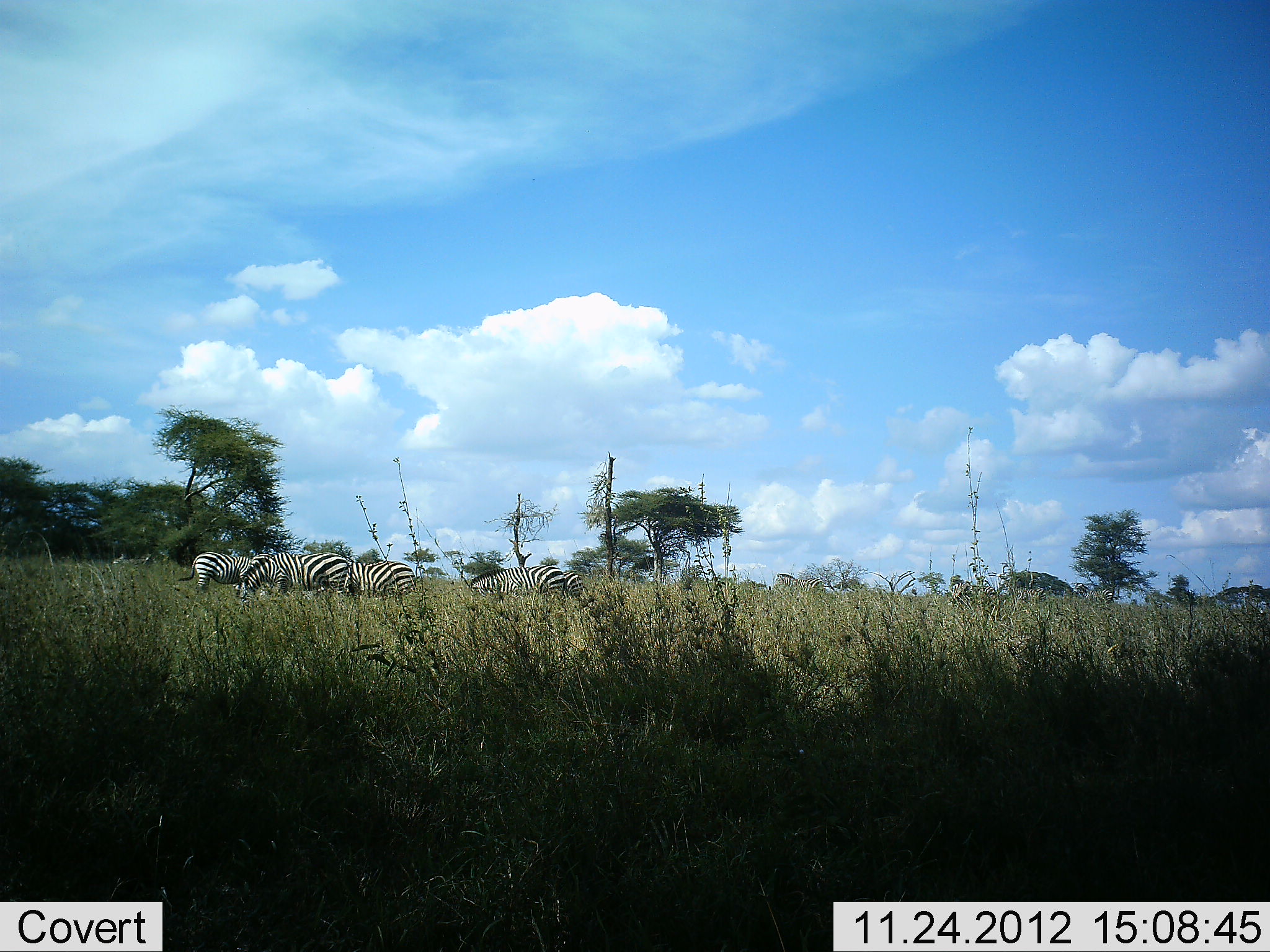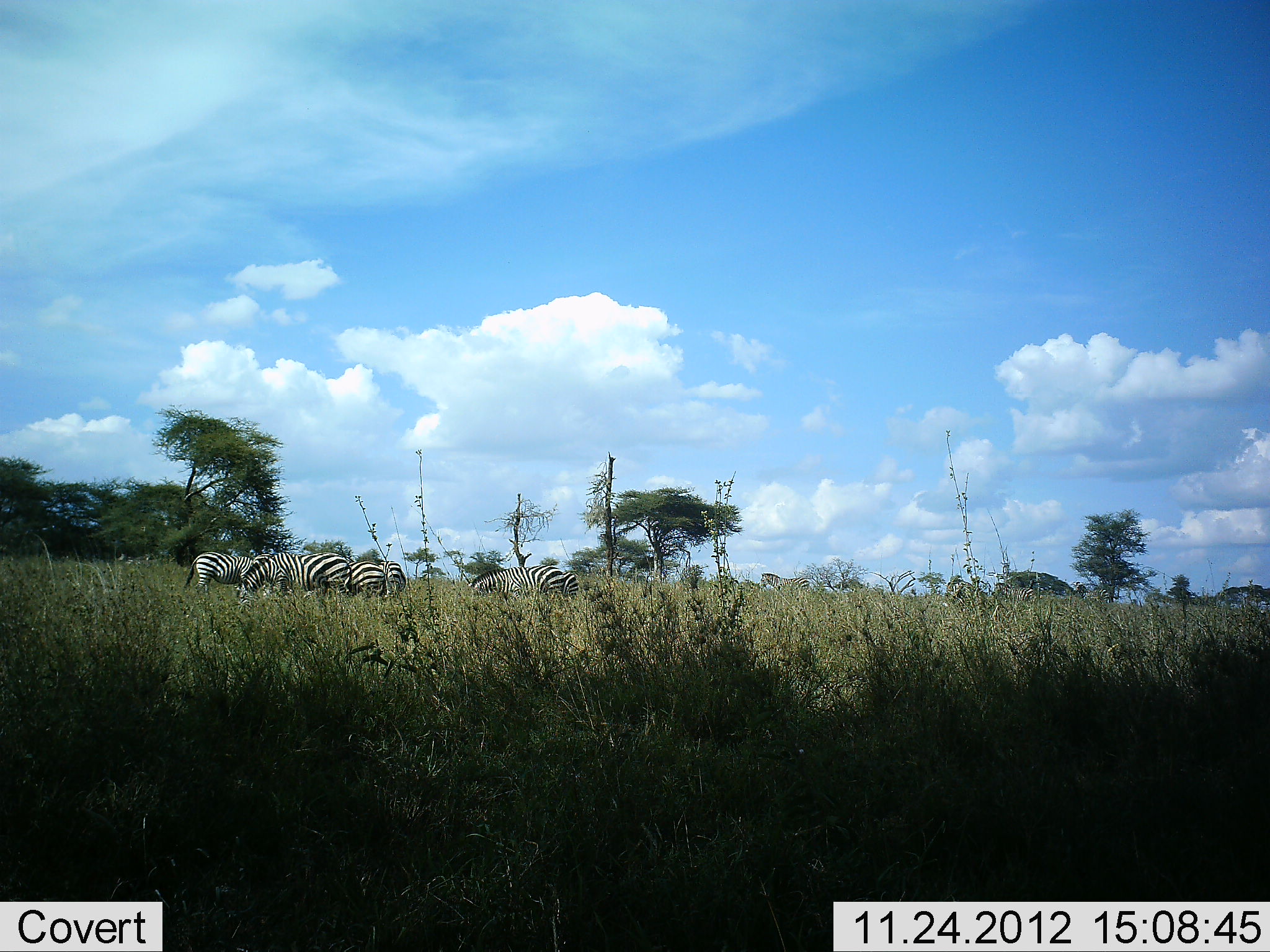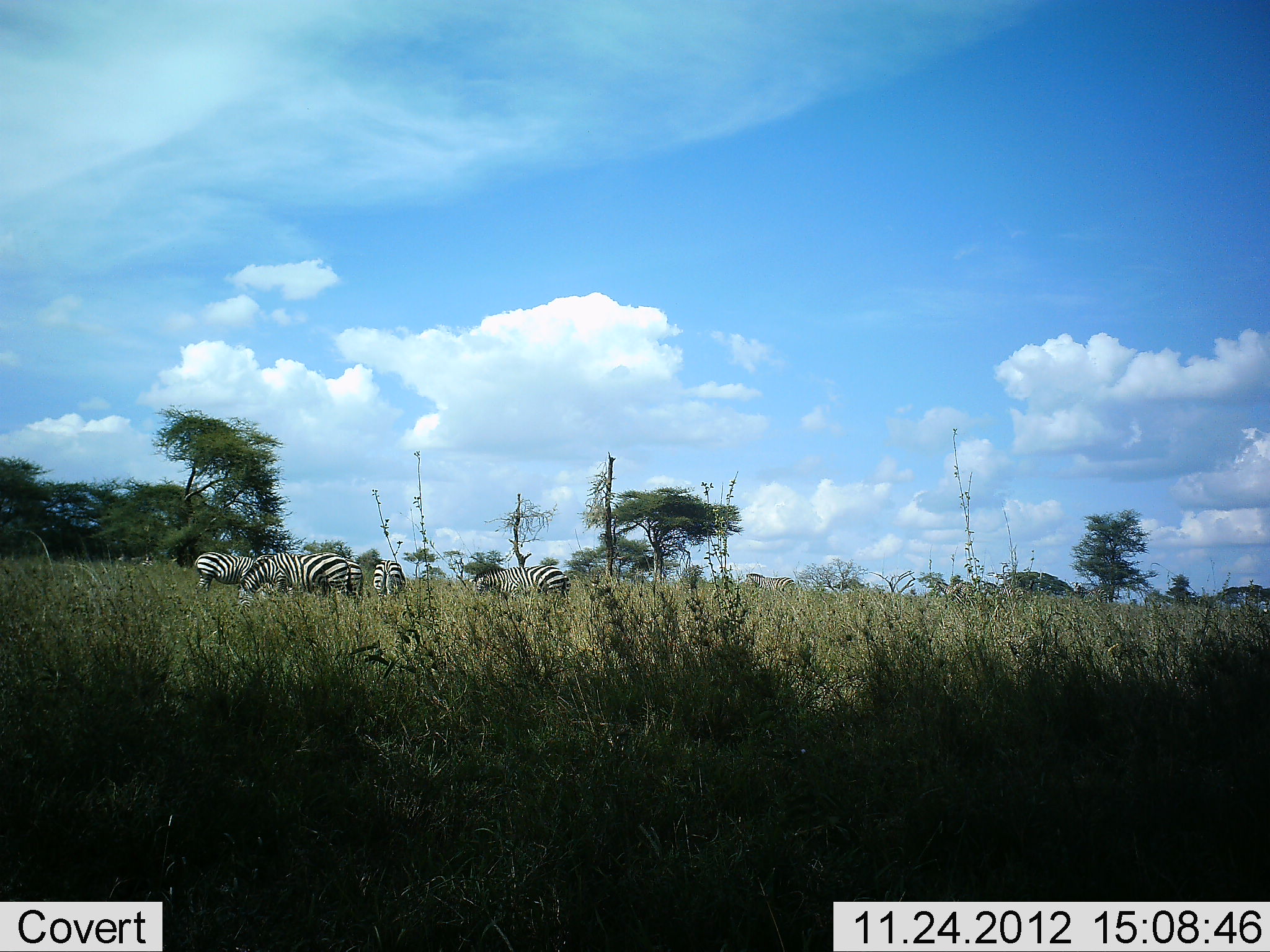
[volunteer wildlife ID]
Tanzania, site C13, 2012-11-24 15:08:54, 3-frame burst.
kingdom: Animalia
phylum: Chordata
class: Mammalia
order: Perissodactyla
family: Equidae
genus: Equus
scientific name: Equus quagga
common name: plains zebra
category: zebra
Zebra (plains zebra) (Equus quagga), count 8. Behavior (volunteer vote fractions): standing 60%, resting 0%, moving 50%, interacting 0%. Young present (vote fraction): 0%. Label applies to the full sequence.